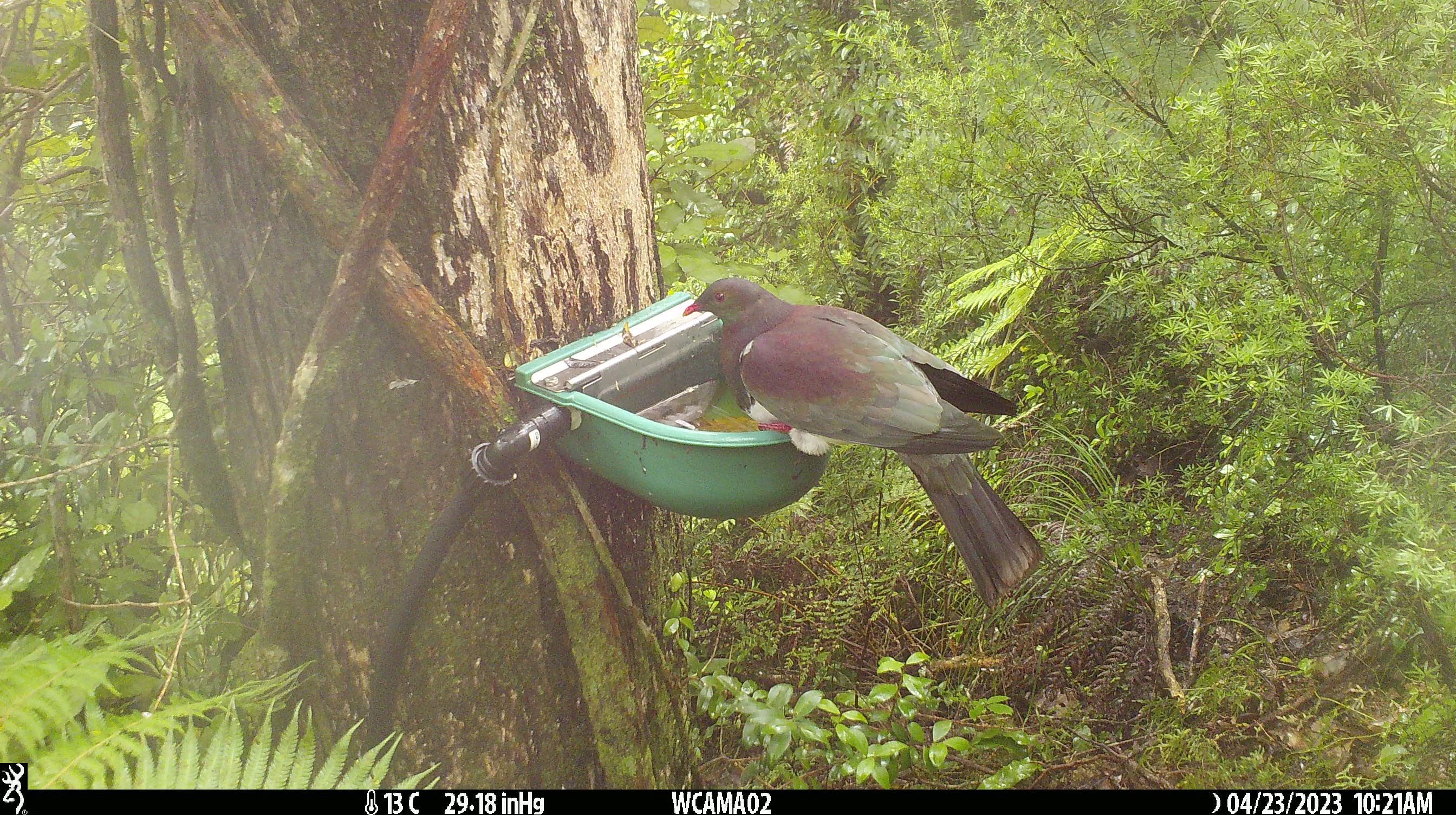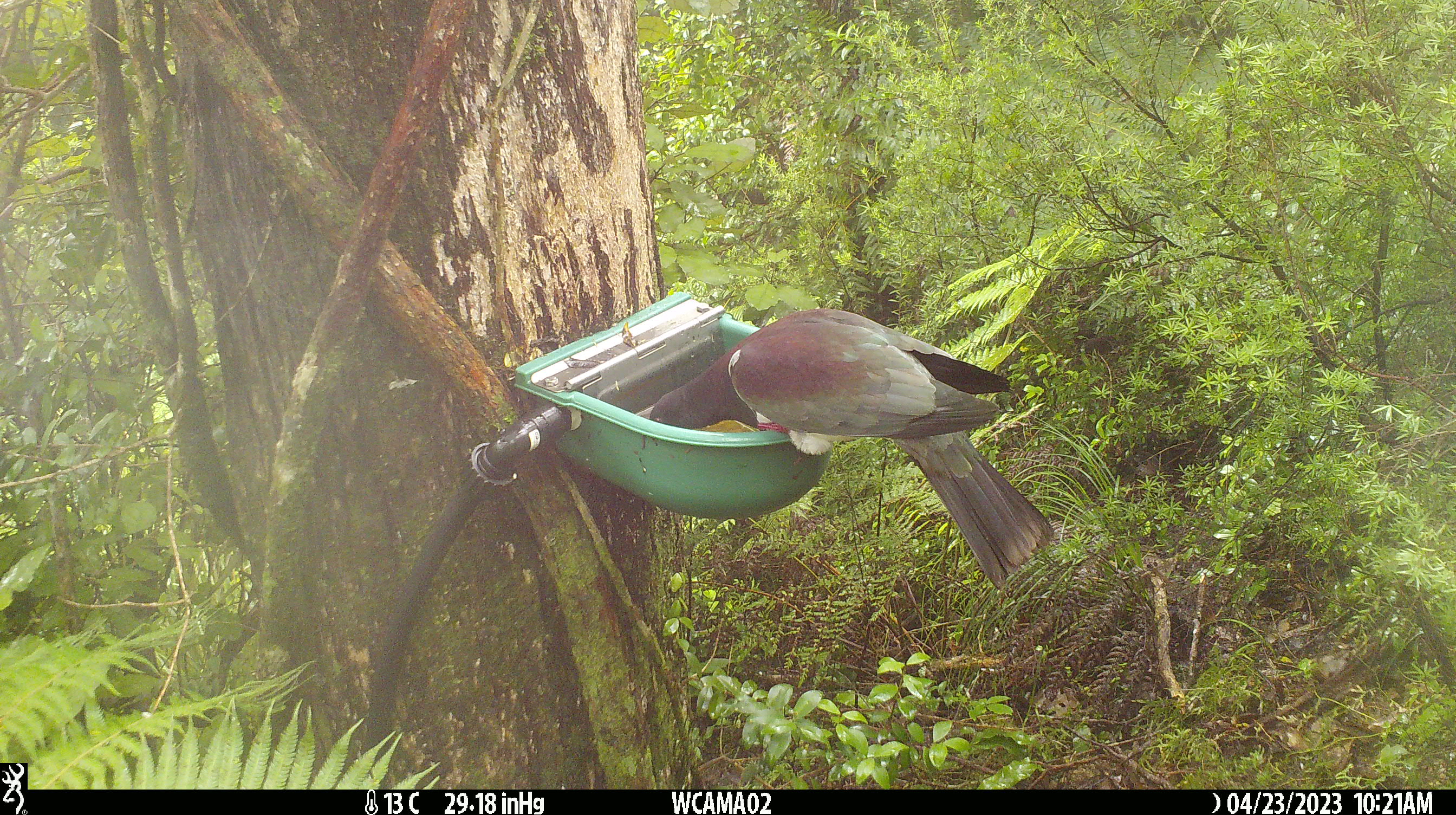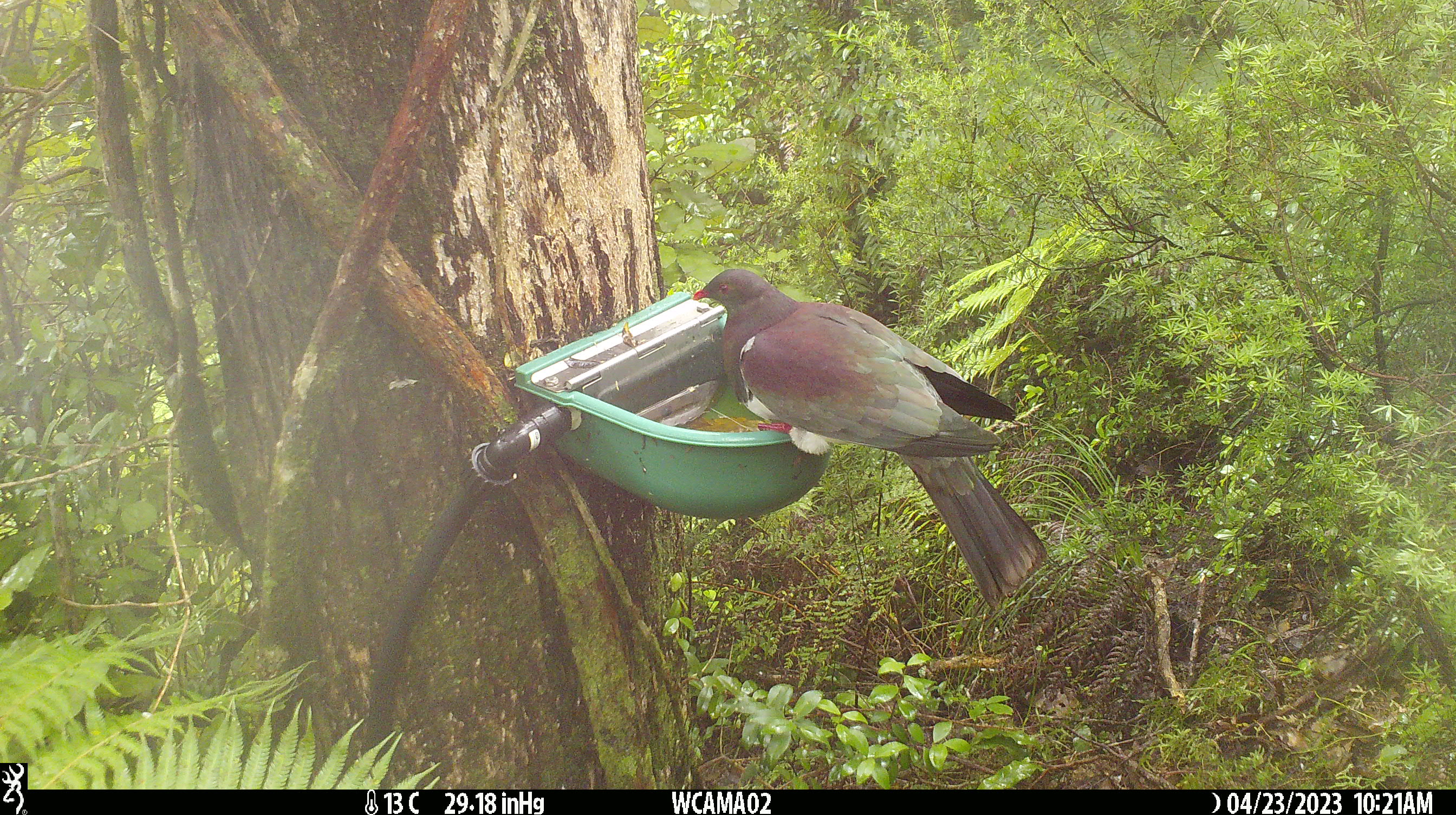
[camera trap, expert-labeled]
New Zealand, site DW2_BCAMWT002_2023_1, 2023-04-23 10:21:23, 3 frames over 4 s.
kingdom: Animalia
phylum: Chordata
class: Aves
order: Columbiformes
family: Columbidae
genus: Hemiphaga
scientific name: Hemiphaga novaeseelandiae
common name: new zealand pigeon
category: kereru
Kereru (new zealand pigeon) (Hemiphaga novaeseelandiae).